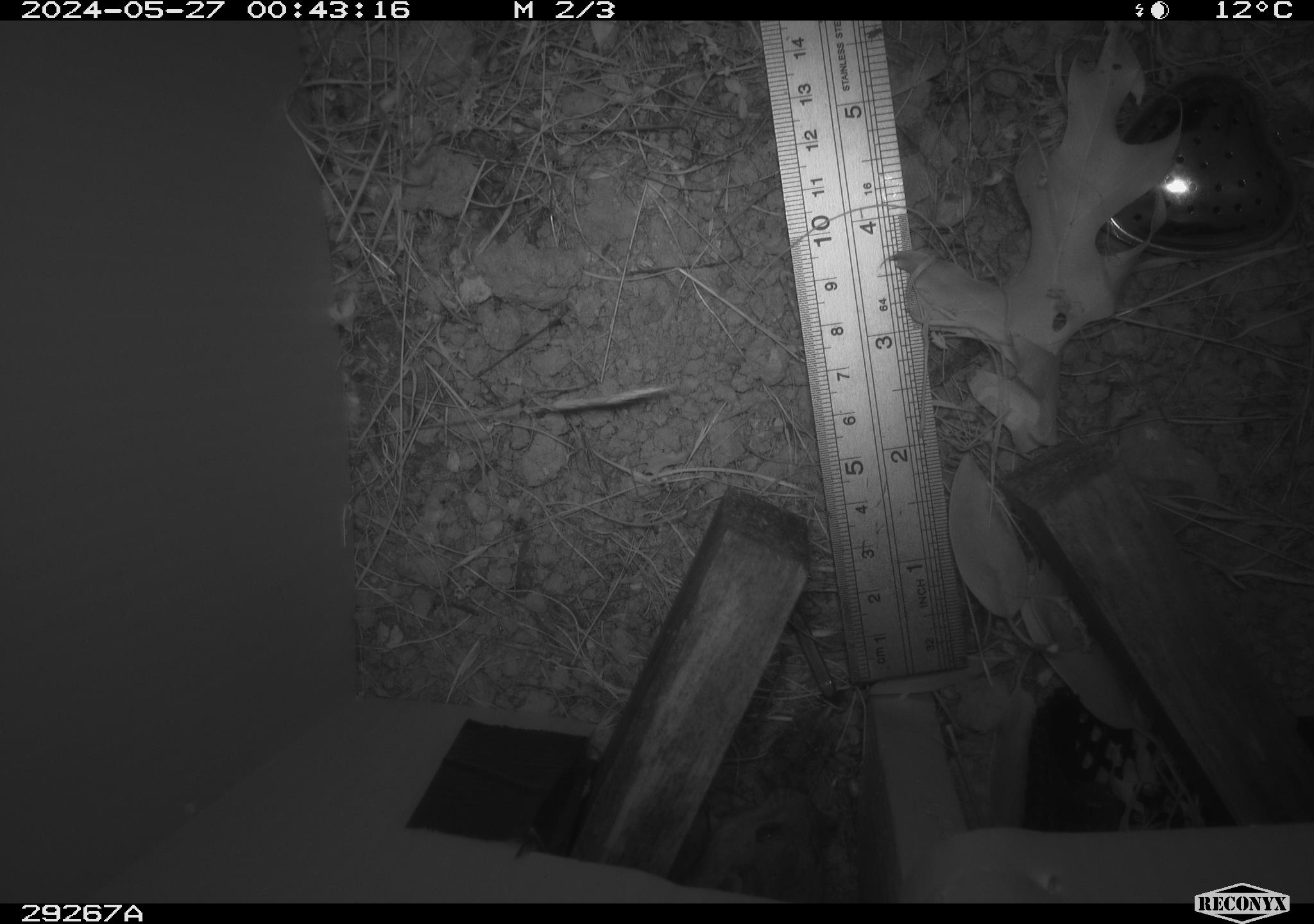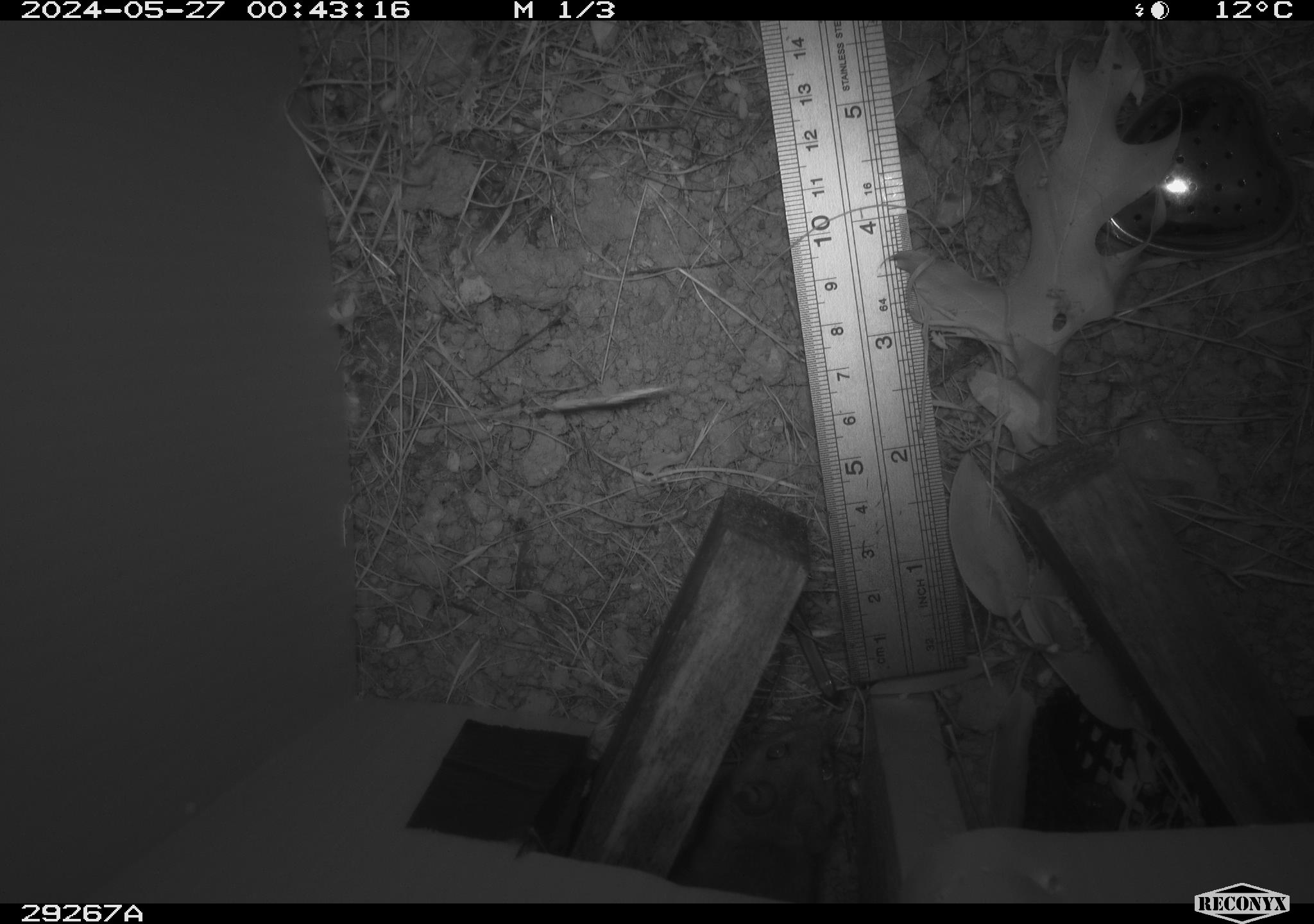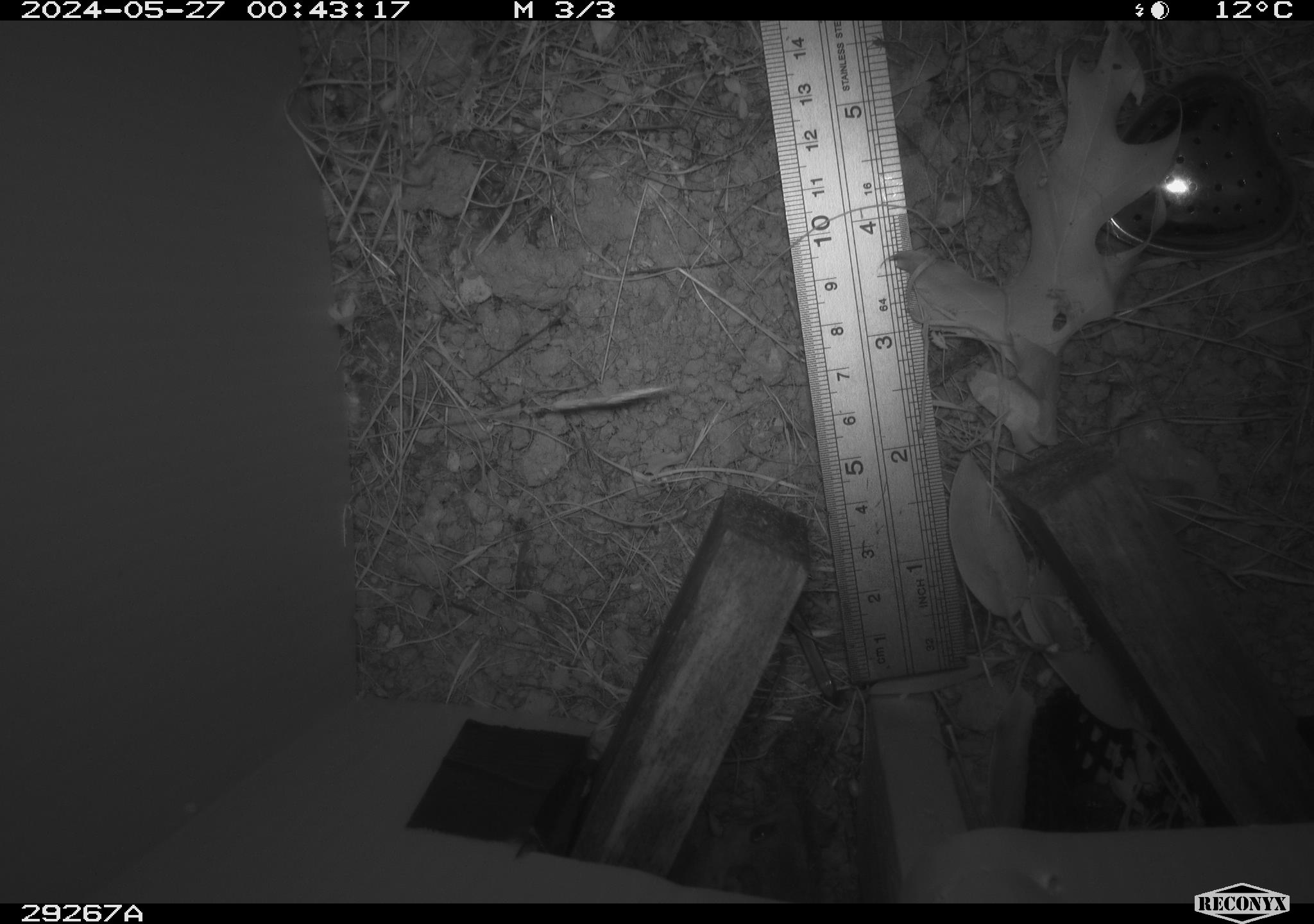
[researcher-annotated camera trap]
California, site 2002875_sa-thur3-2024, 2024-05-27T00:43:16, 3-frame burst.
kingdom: Animalia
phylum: Chordata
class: Mammalia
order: Rodentia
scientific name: Rodentia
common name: mouse species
Mouse species (Rodentia).